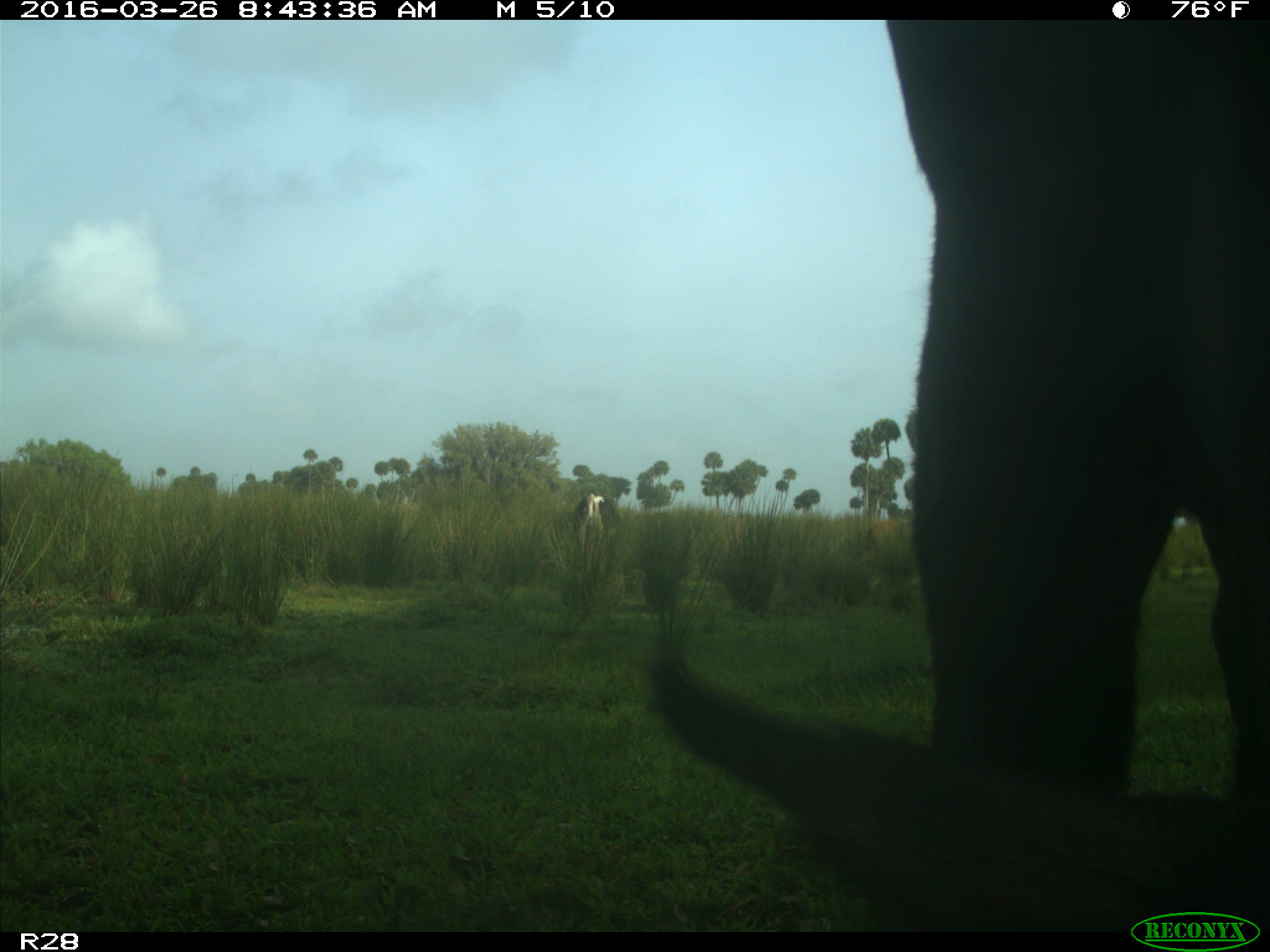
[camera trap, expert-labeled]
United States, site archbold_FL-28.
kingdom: Animalia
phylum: Chordata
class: Mammalia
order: Artiodactyla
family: Bovidae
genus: Bos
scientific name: Bos taurus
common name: domestic cow